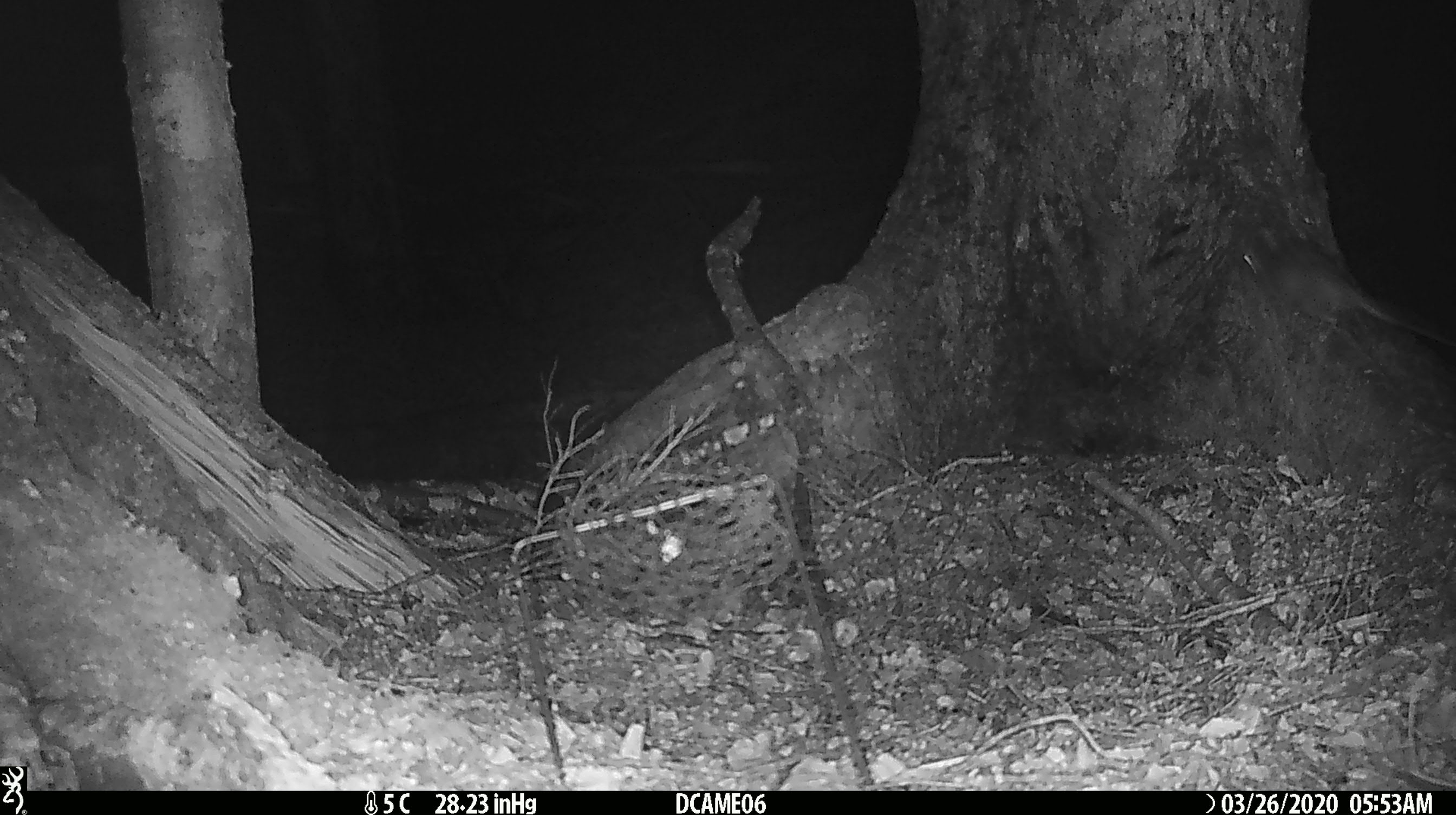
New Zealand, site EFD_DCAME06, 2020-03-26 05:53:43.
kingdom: Animalia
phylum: Chordata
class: Mammalia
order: Rodentia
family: Muridae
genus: Rattus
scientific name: Rattus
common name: rat